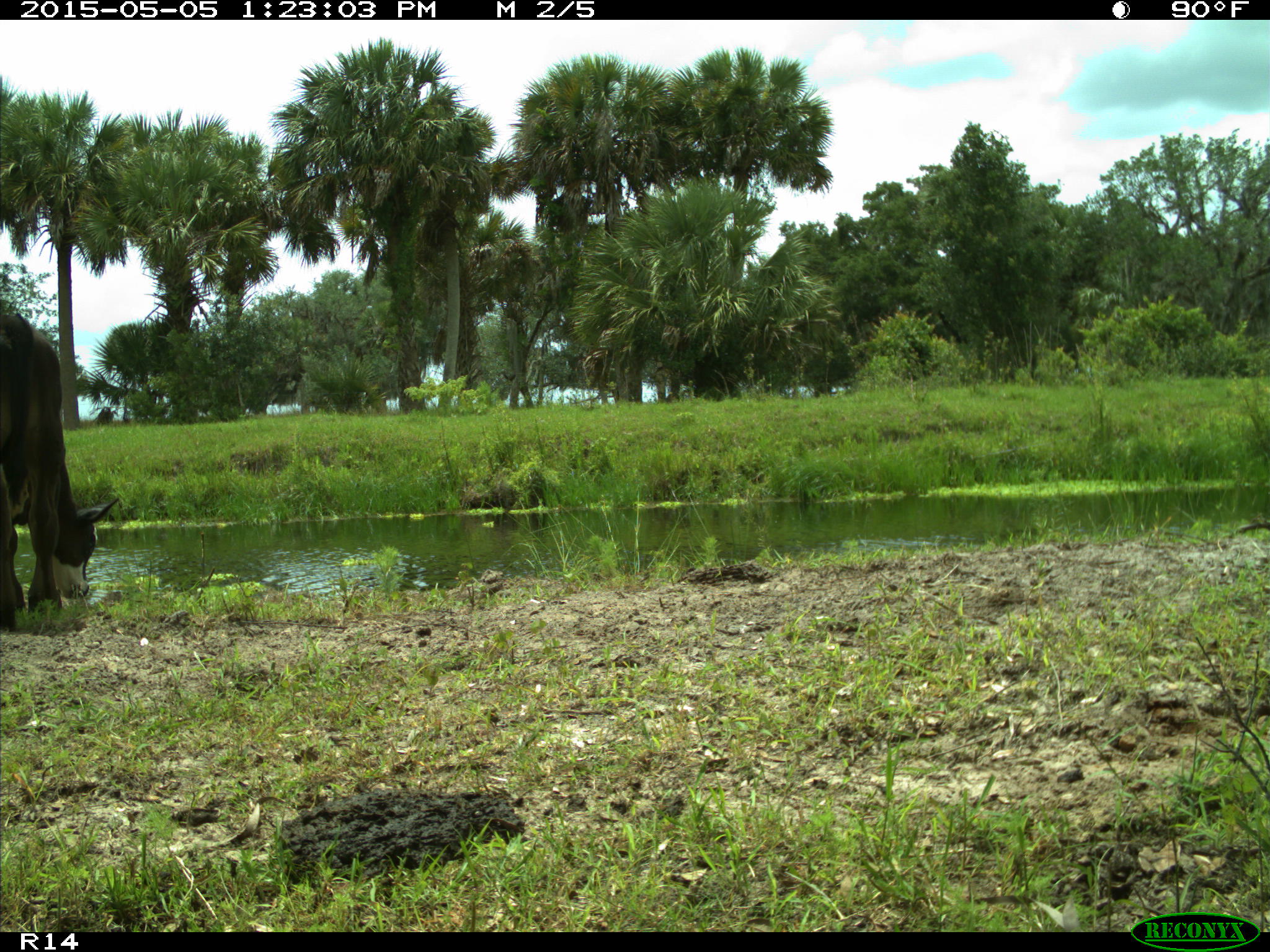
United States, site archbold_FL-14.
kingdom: Animalia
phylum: Chordata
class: Mammalia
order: Artiodactyla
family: Bovidae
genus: Bos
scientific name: Bos taurus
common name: domestic cow